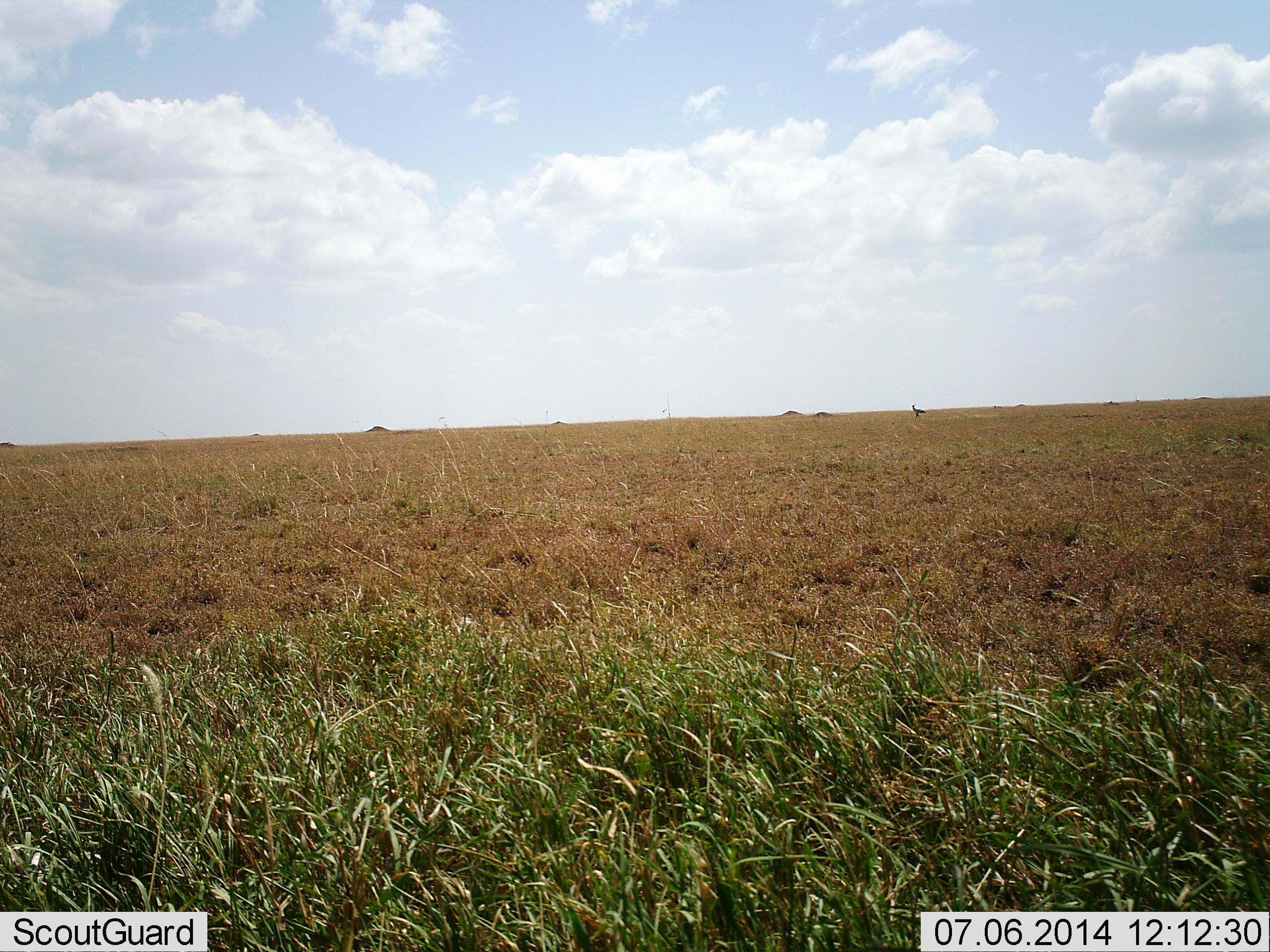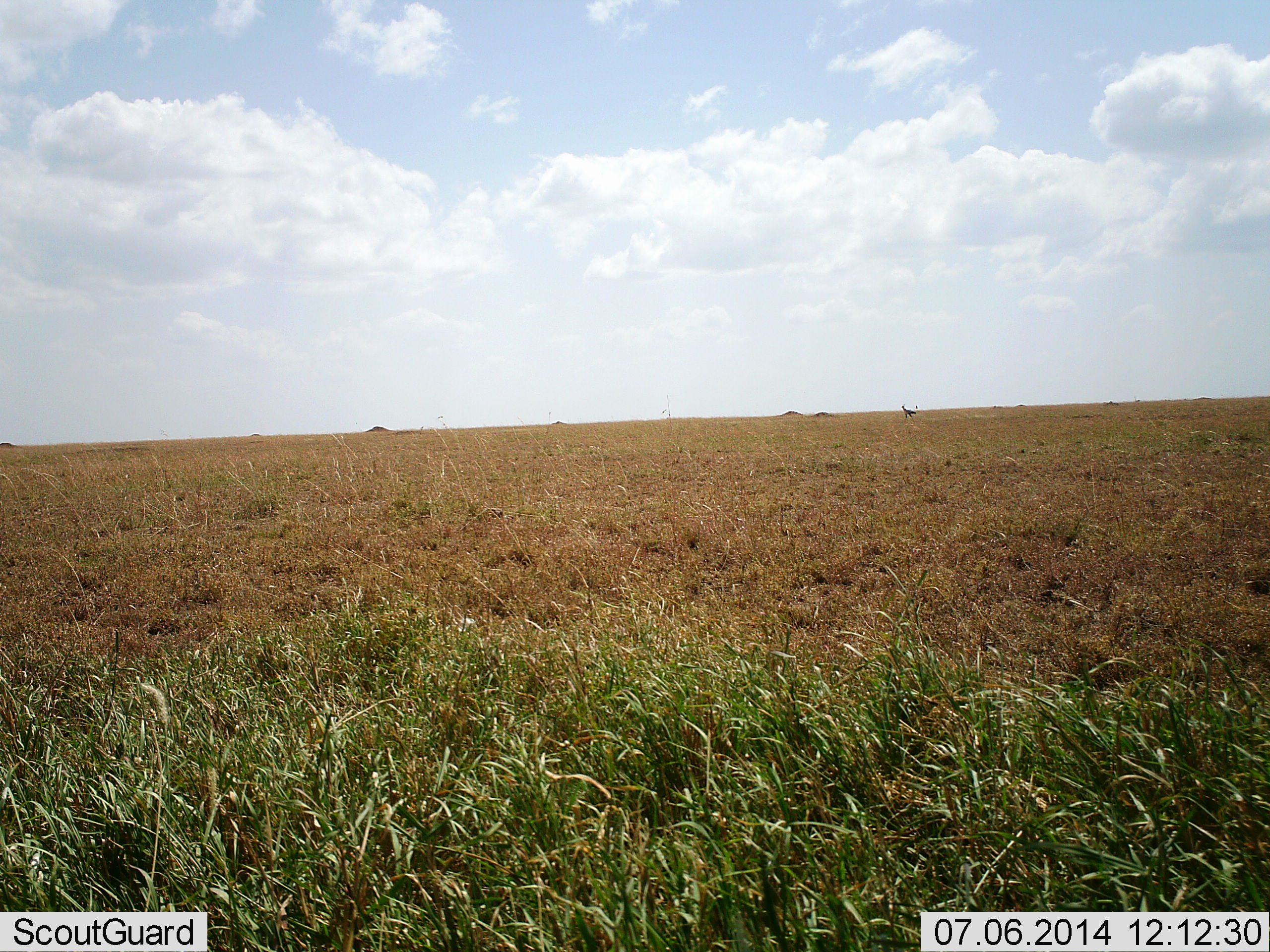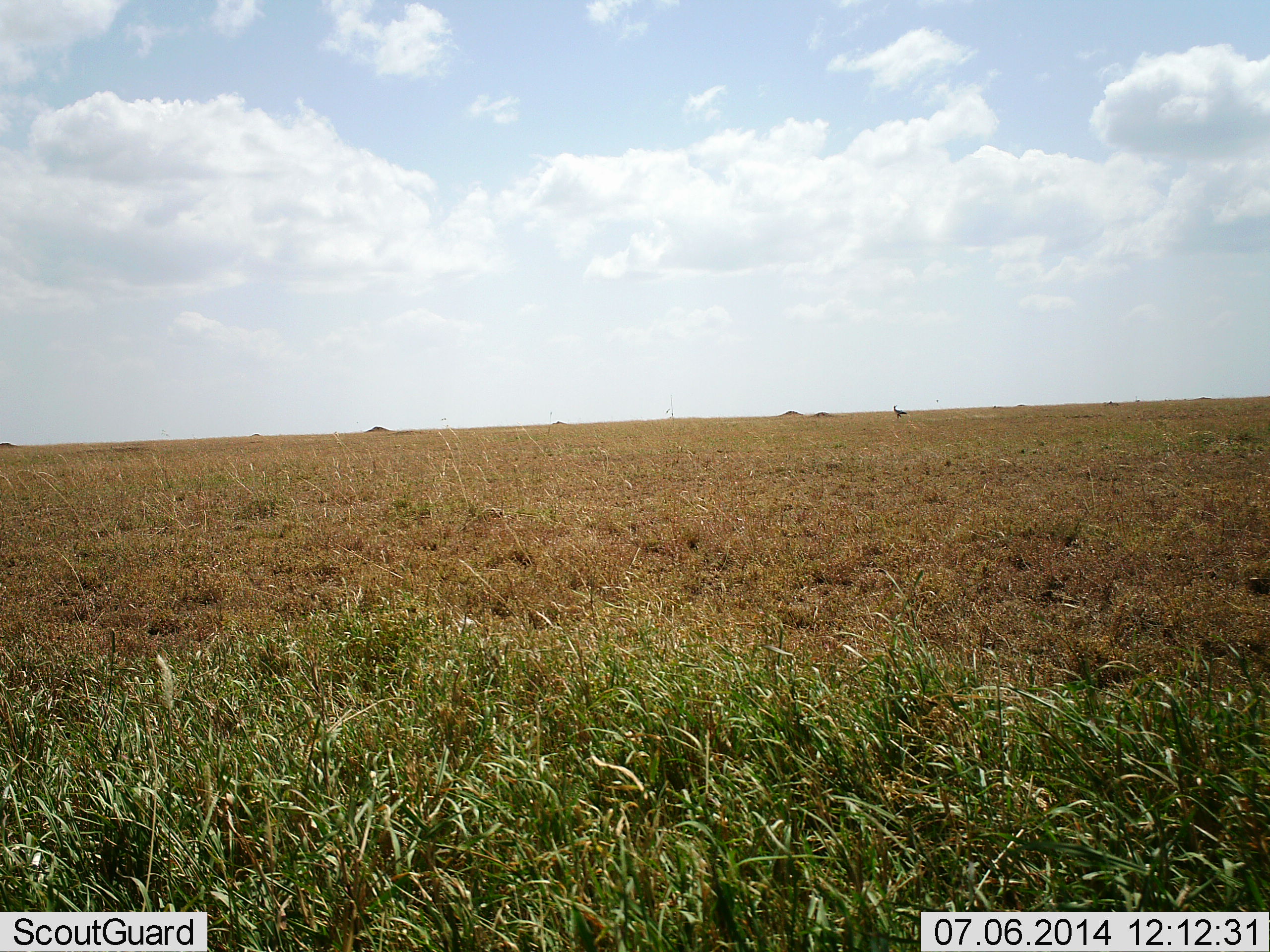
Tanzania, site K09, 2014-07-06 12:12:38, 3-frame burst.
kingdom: Animalia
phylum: Chordata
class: Aves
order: Accipitriformes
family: Sagittariidae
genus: Sagittarius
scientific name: Sagittarius serpentarius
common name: secretary bird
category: secretarybird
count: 1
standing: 0%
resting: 0%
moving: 100%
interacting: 0%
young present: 0%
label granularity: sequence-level